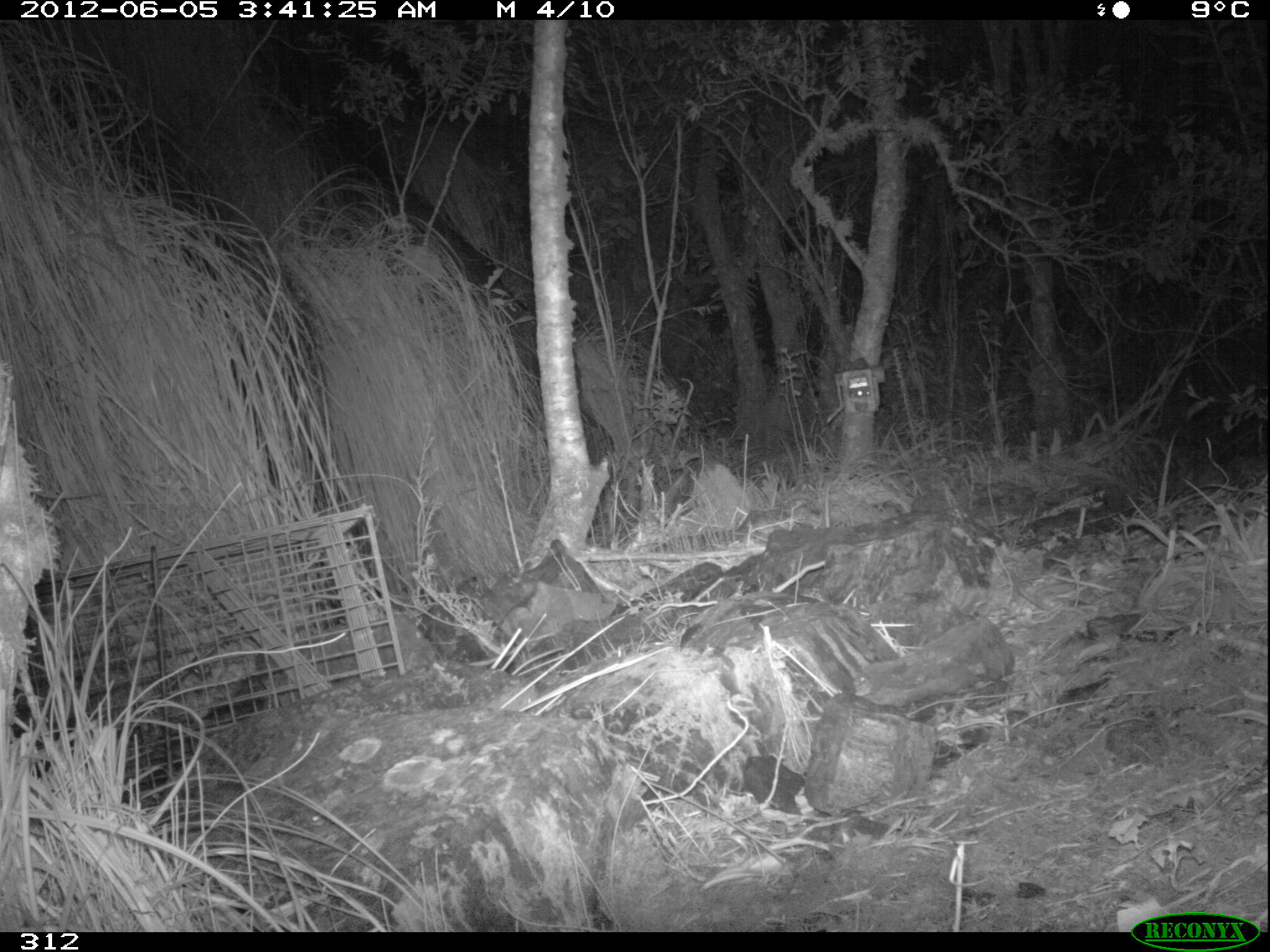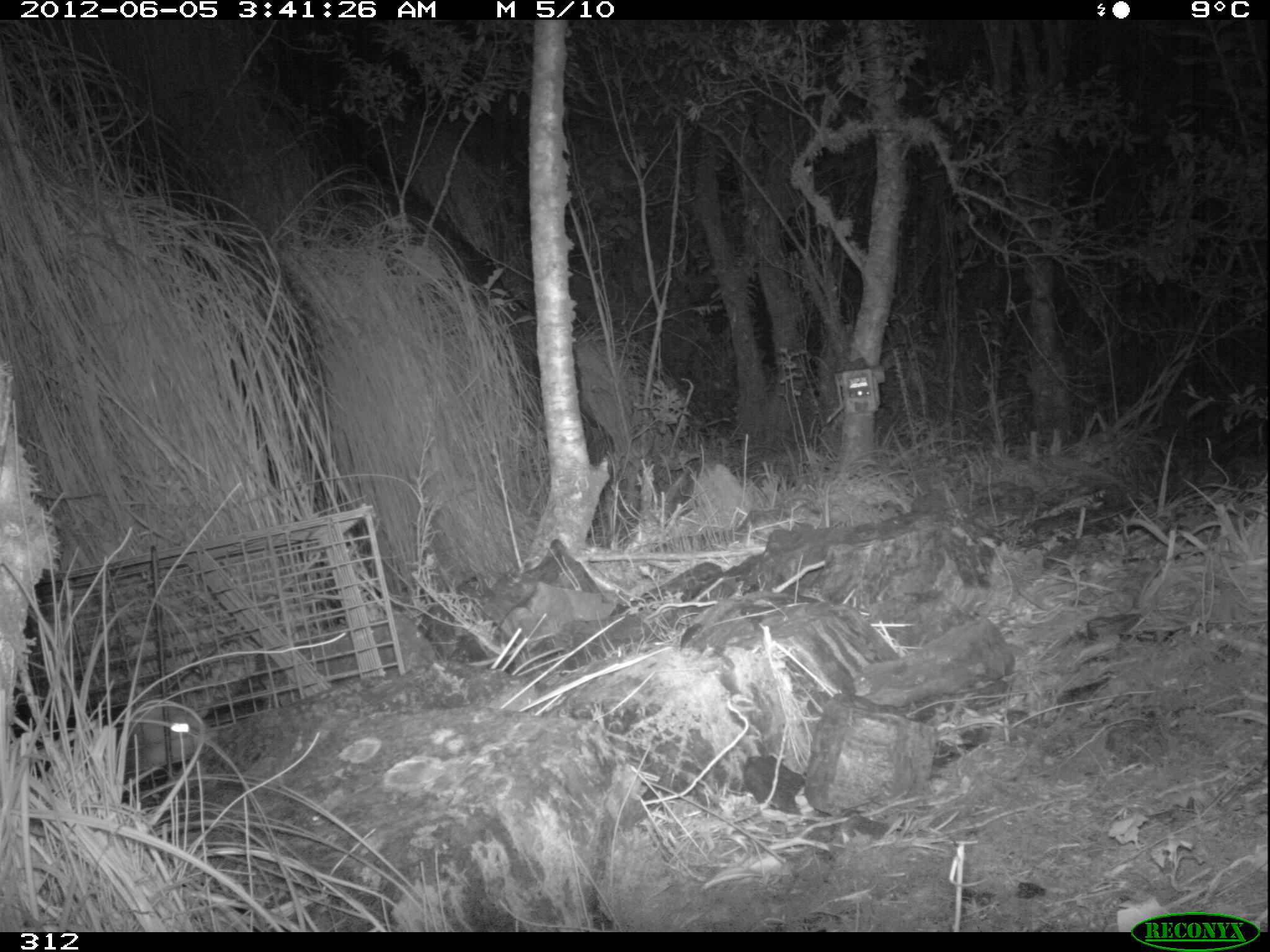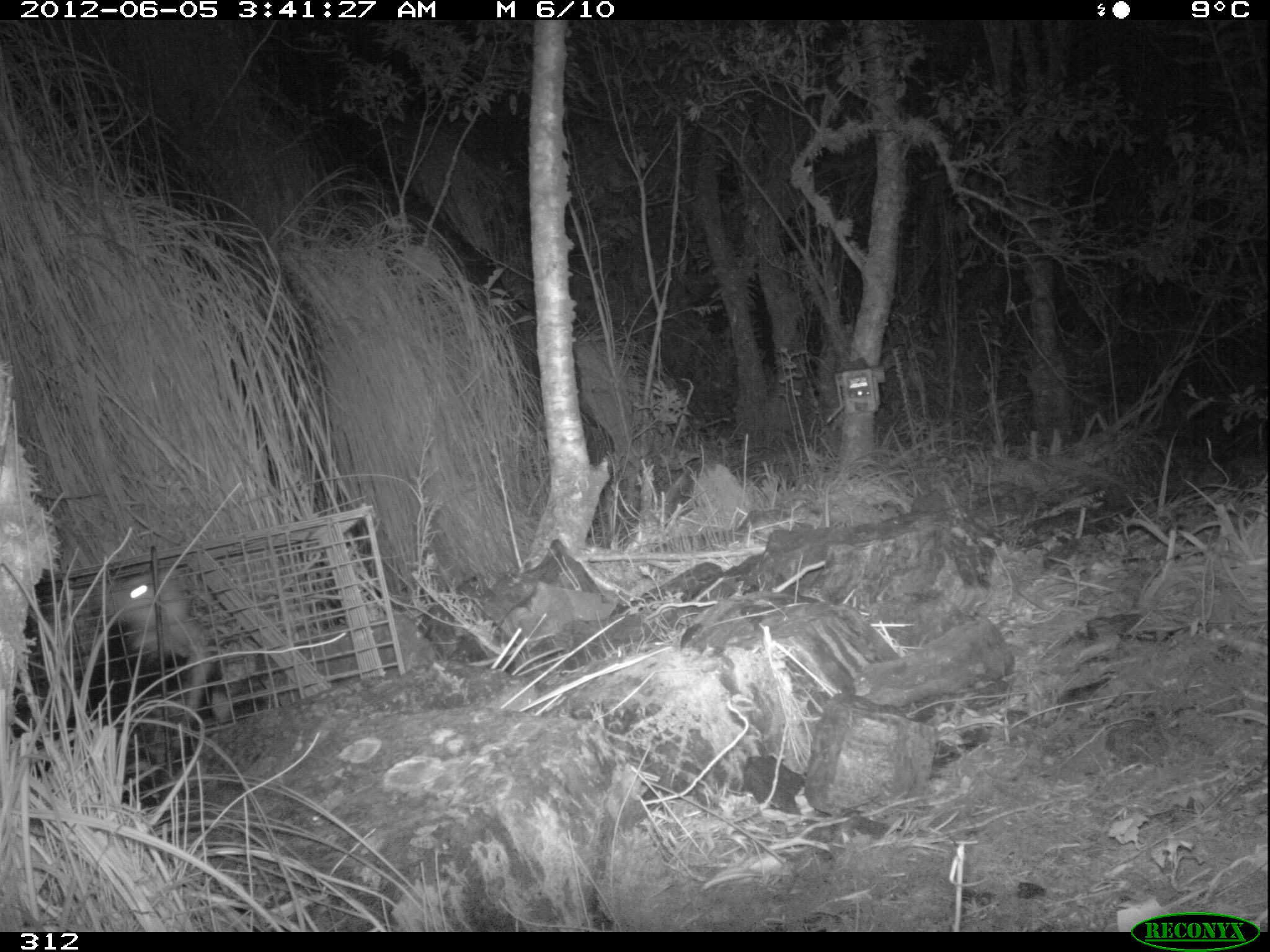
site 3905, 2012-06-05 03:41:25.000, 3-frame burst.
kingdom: Animalia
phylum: Chordata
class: Mammalia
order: Didelphimorphia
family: Didelphidae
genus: Didelphis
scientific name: Didelphis pernigra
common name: andean white-eared opossum